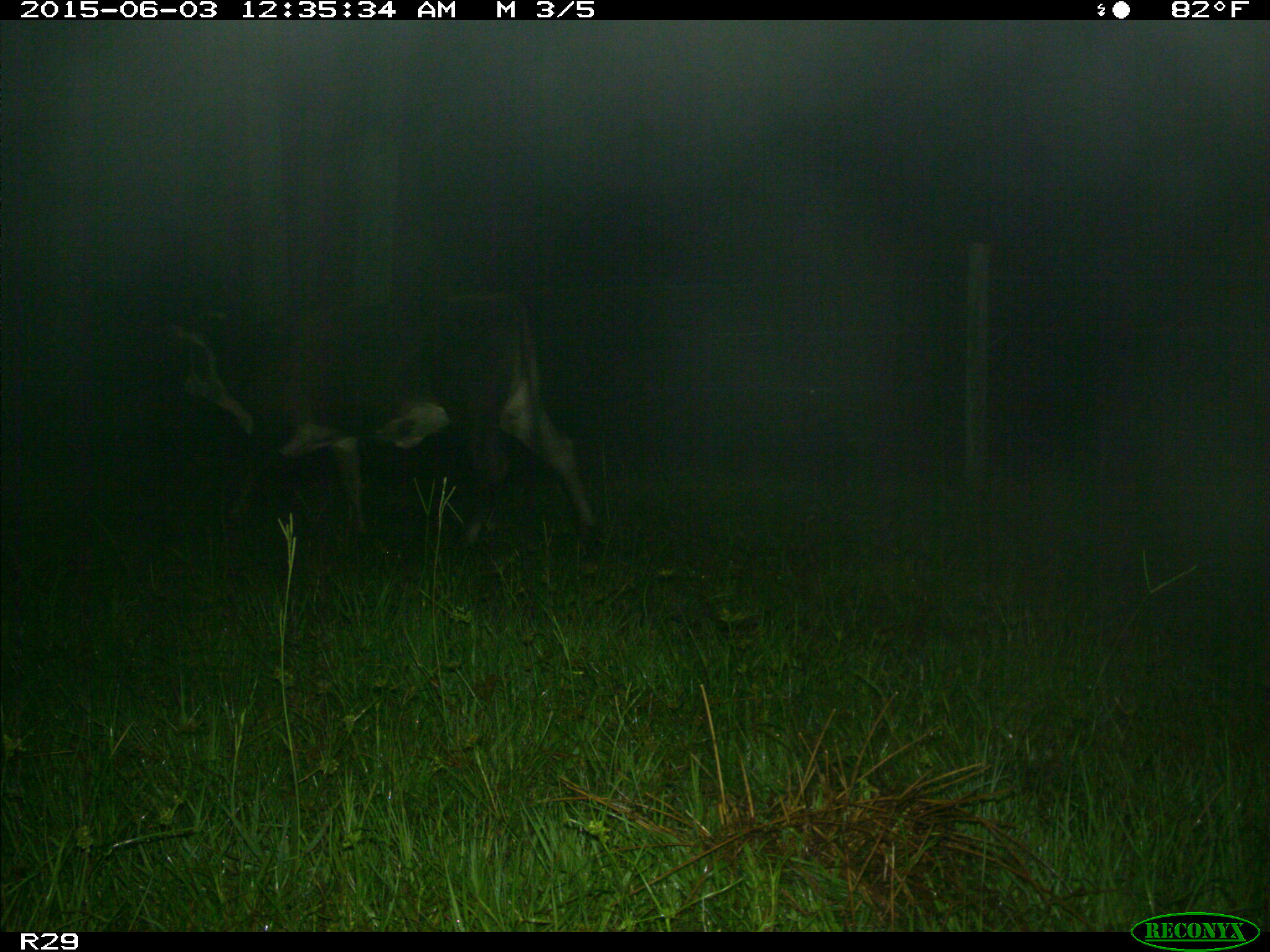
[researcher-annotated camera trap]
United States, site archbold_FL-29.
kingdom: Animalia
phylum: Chordata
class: Mammalia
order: Artiodactyla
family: Bovidae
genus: Bos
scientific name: Bos taurus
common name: domestic cow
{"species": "Bos taurus (domestic cow)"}